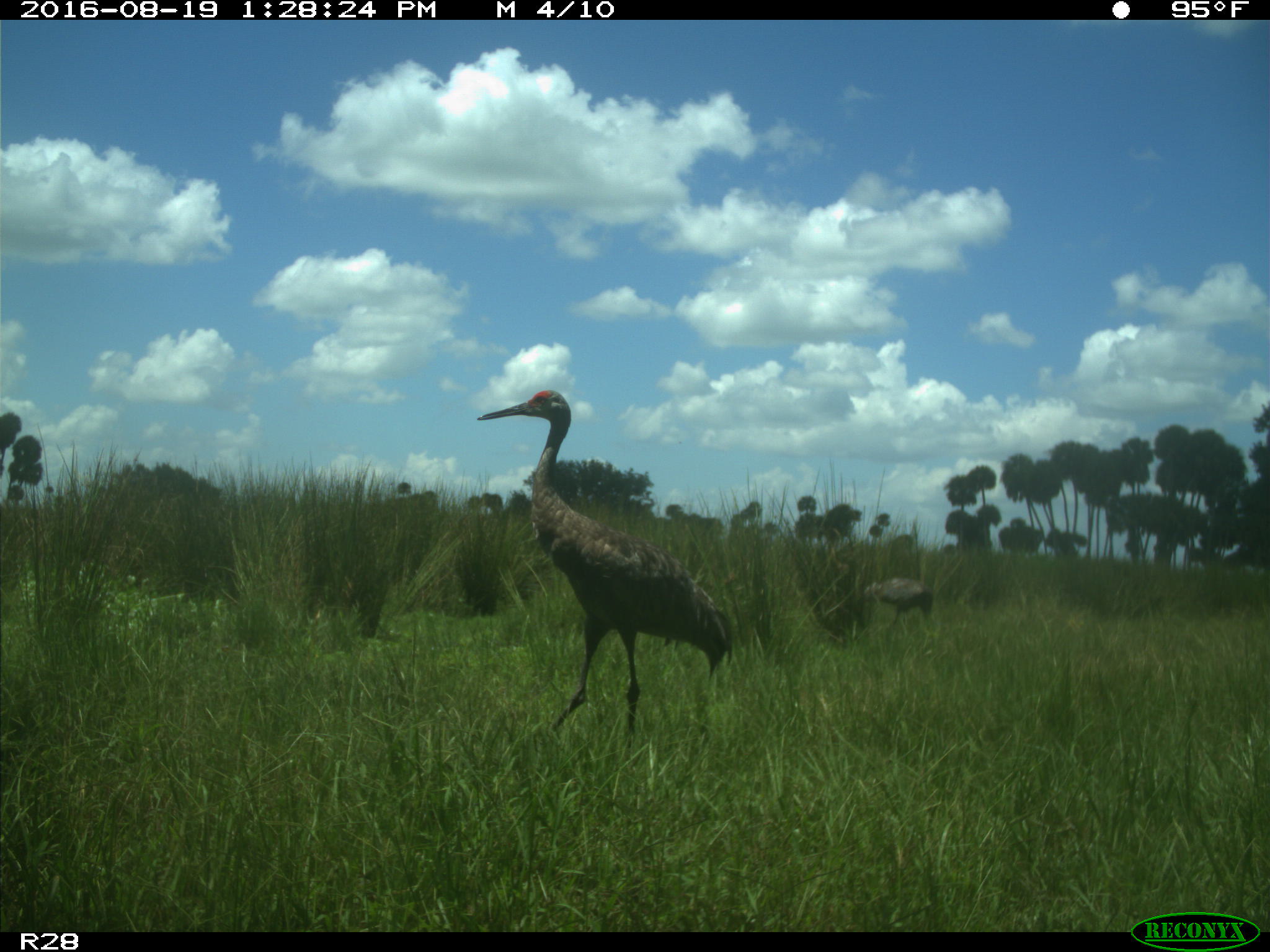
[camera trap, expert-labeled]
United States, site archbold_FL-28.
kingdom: Animalia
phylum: Chordata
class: Aves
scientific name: Aves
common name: birds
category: unidentified bird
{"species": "unidentified bird (birds) (Aves)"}